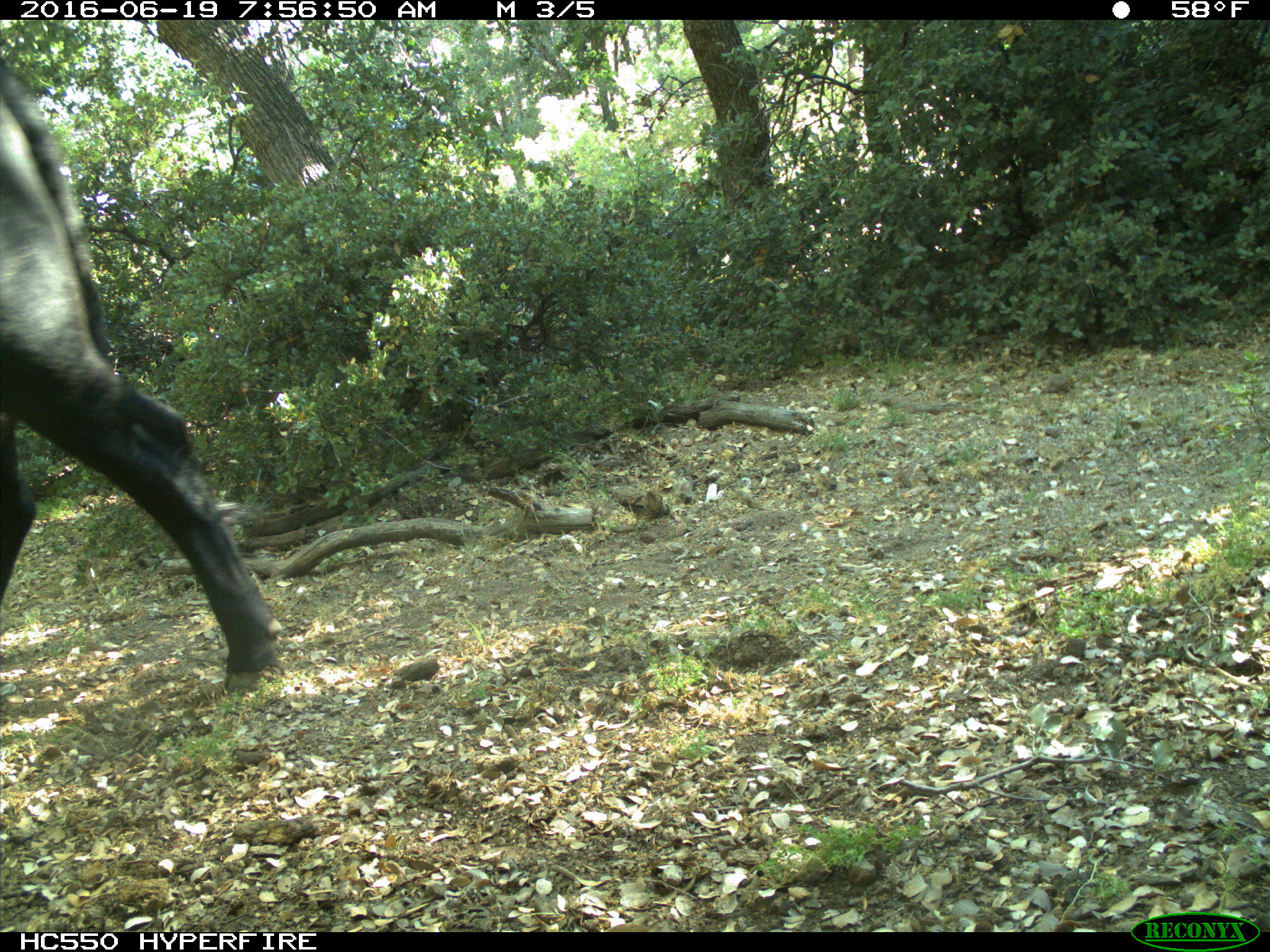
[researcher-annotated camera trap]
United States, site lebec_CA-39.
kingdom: Animalia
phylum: Chordata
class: Mammalia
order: Artiodactyla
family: Bovidae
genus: Bos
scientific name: Bos taurus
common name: domestic cow